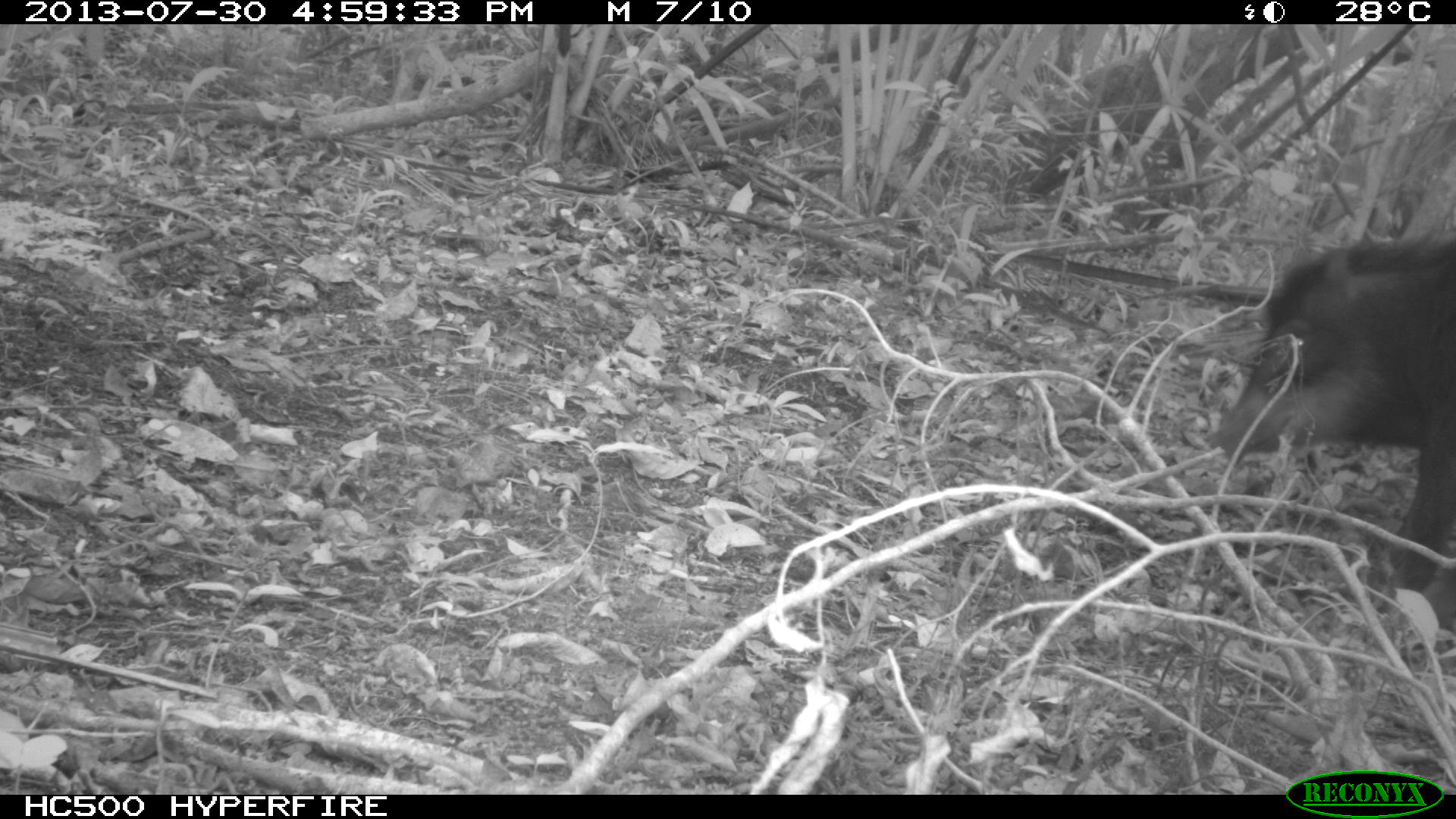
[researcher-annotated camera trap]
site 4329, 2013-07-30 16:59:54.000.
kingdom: Animalia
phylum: Chordata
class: Mammalia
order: Artiodactyla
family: Tayassuidae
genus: Tayassu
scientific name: Tayassu pecari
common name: white-lipped peccary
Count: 2.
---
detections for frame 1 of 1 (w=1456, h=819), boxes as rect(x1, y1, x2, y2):
tayassu pecari: rect(1202, 231, 1456, 660)